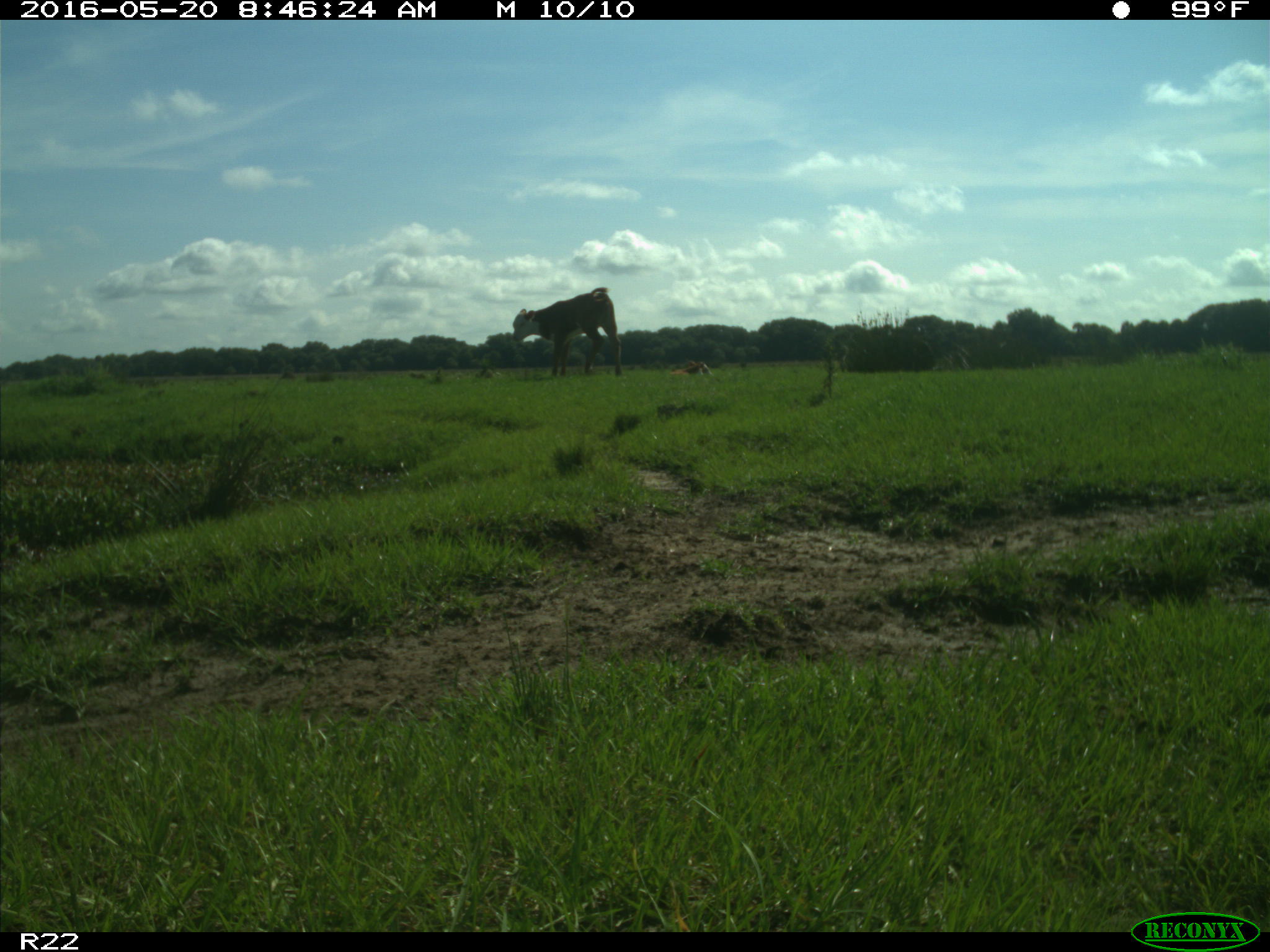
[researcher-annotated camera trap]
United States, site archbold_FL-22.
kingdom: Animalia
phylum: Chordata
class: Mammalia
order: Artiodactyla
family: Bovidae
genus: Bos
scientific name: Bos taurus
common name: domestic cow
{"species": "Bos taurus (domestic cow)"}